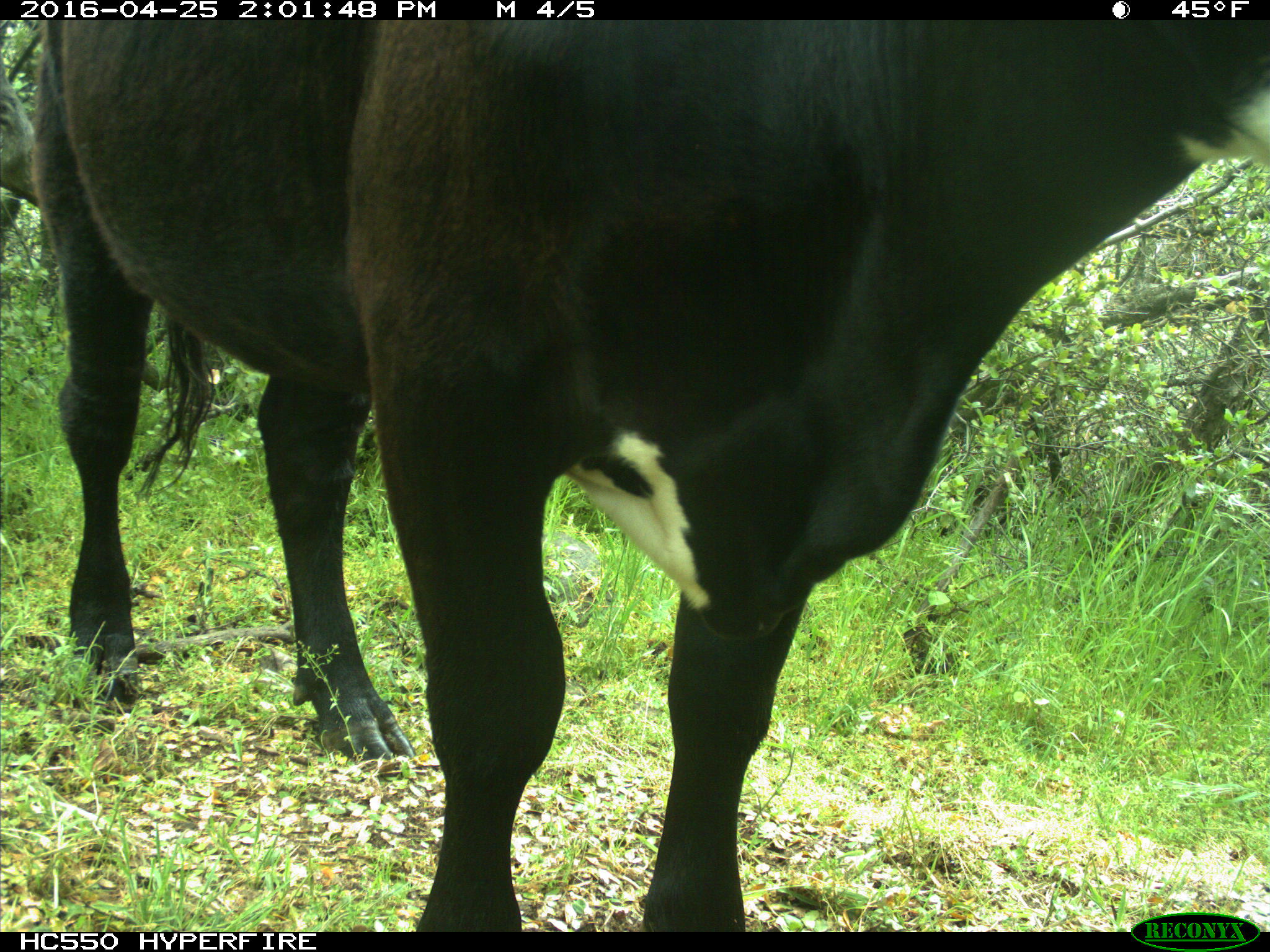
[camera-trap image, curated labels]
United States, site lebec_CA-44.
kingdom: Animalia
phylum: Chordata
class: Mammalia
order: Artiodactyla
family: Bovidae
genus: Bos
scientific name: Bos taurus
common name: domestic cow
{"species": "Bos taurus (domestic cow)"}